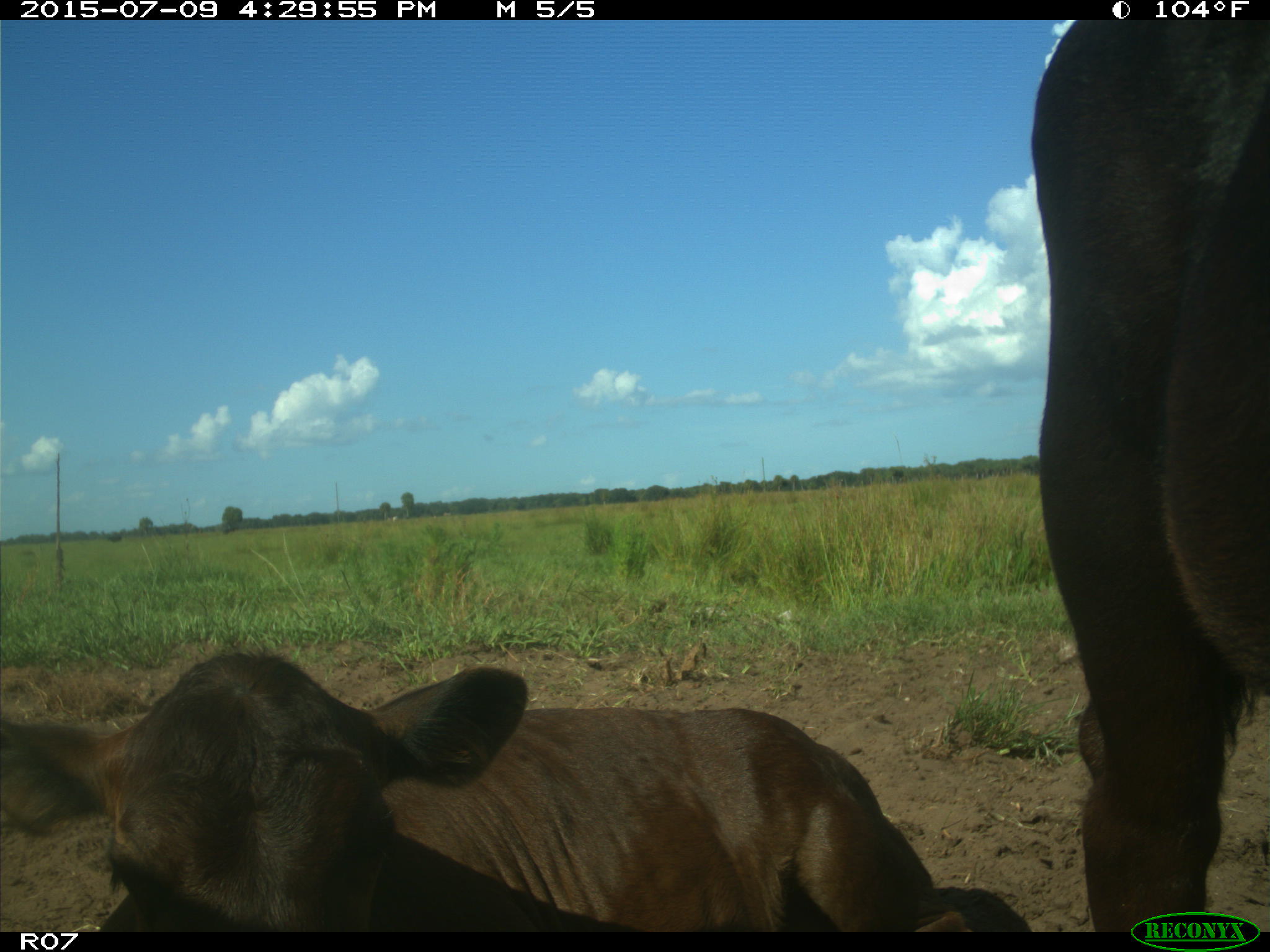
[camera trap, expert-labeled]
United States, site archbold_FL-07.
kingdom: Animalia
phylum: Chordata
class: Mammalia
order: Artiodactyla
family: Bovidae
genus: Bos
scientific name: Bos taurus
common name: domestic cow